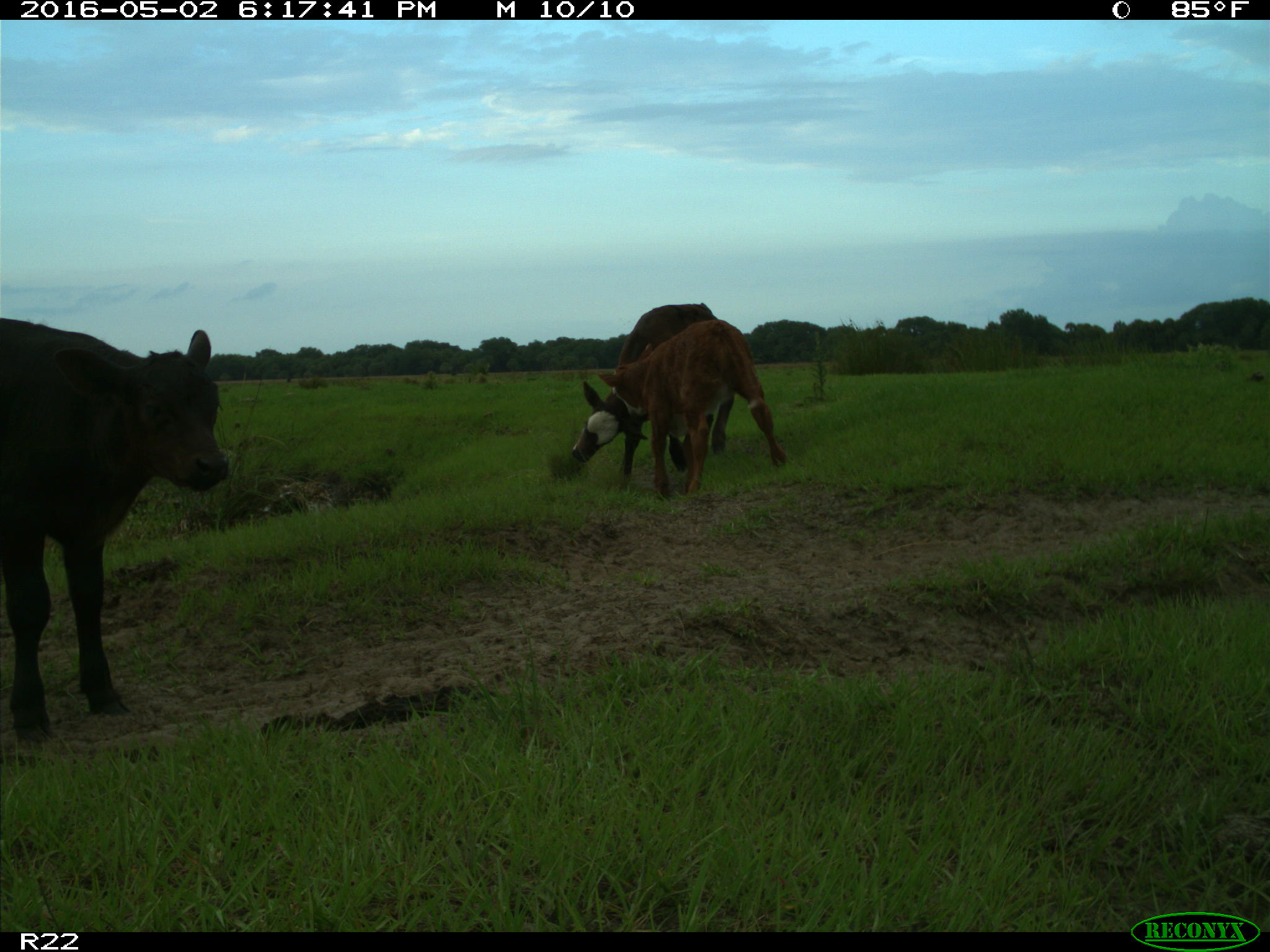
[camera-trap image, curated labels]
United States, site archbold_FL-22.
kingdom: Animalia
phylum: Chordata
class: Mammalia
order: Artiodactyla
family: Bovidae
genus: Bos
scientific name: Bos taurus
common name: domestic cow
Bos taurus (domestic cow).